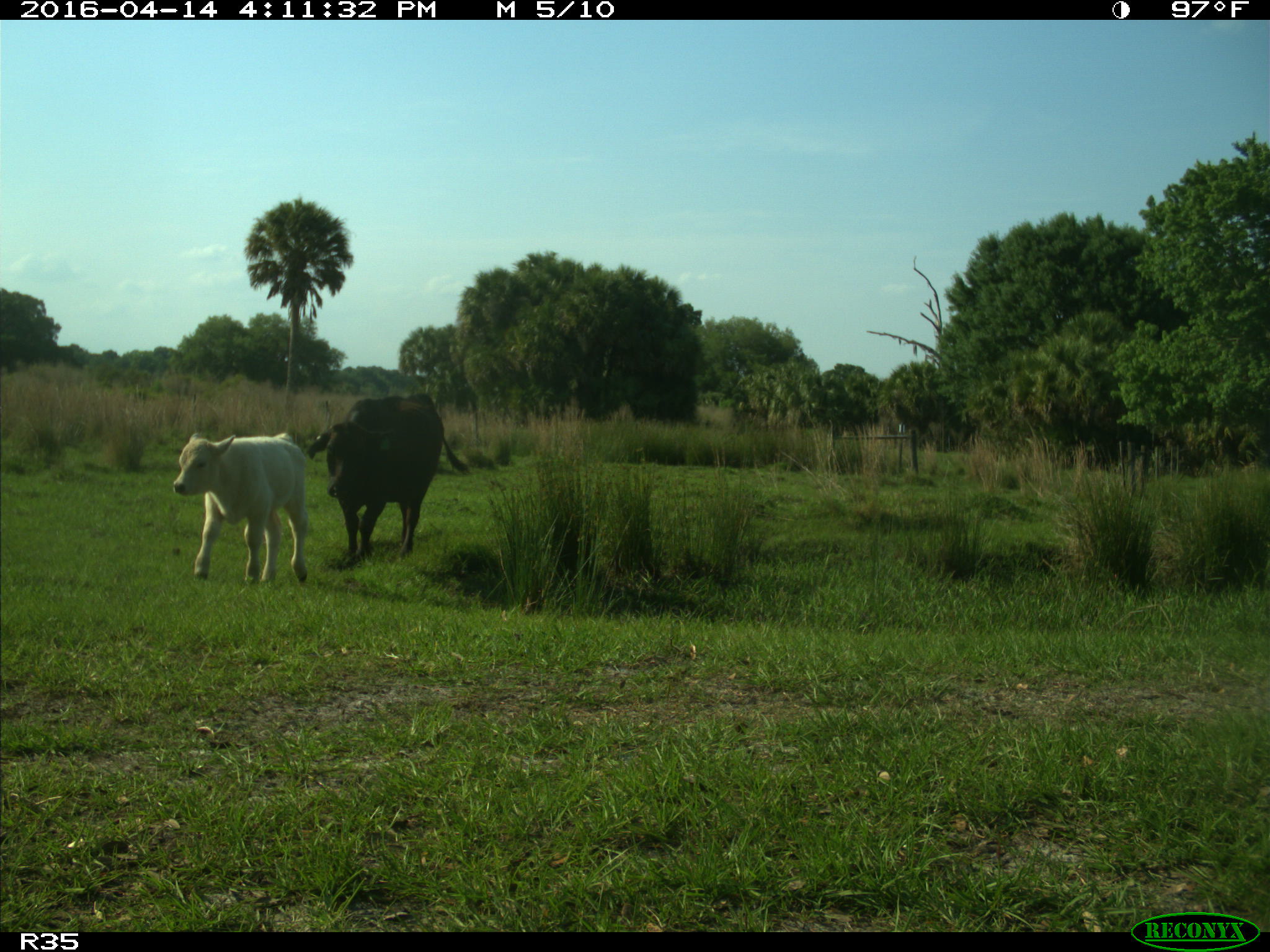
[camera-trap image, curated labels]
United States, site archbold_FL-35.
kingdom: Animalia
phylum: Chordata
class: Mammalia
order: Artiodactyla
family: Bovidae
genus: Bos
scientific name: Bos taurus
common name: domestic cow